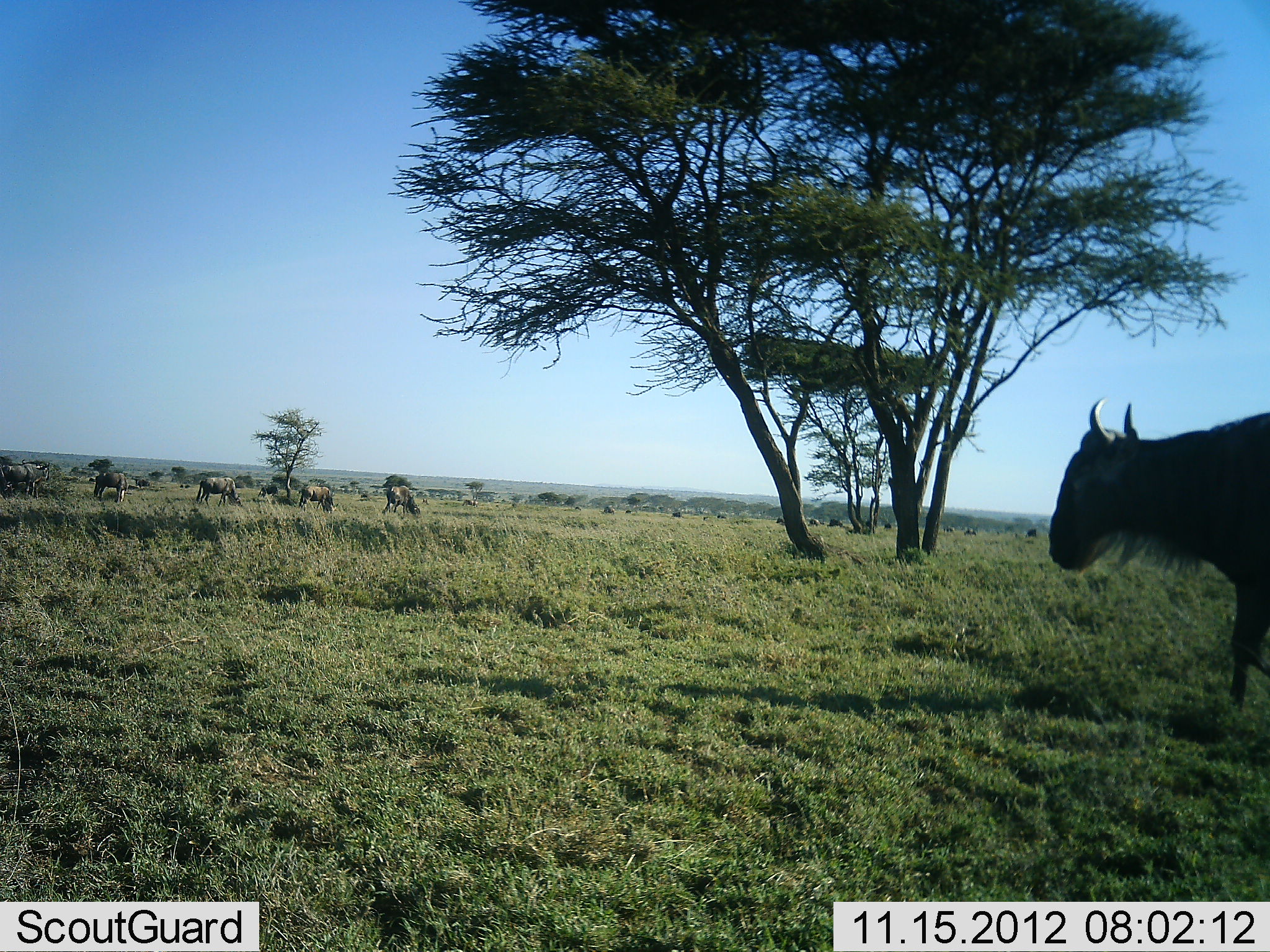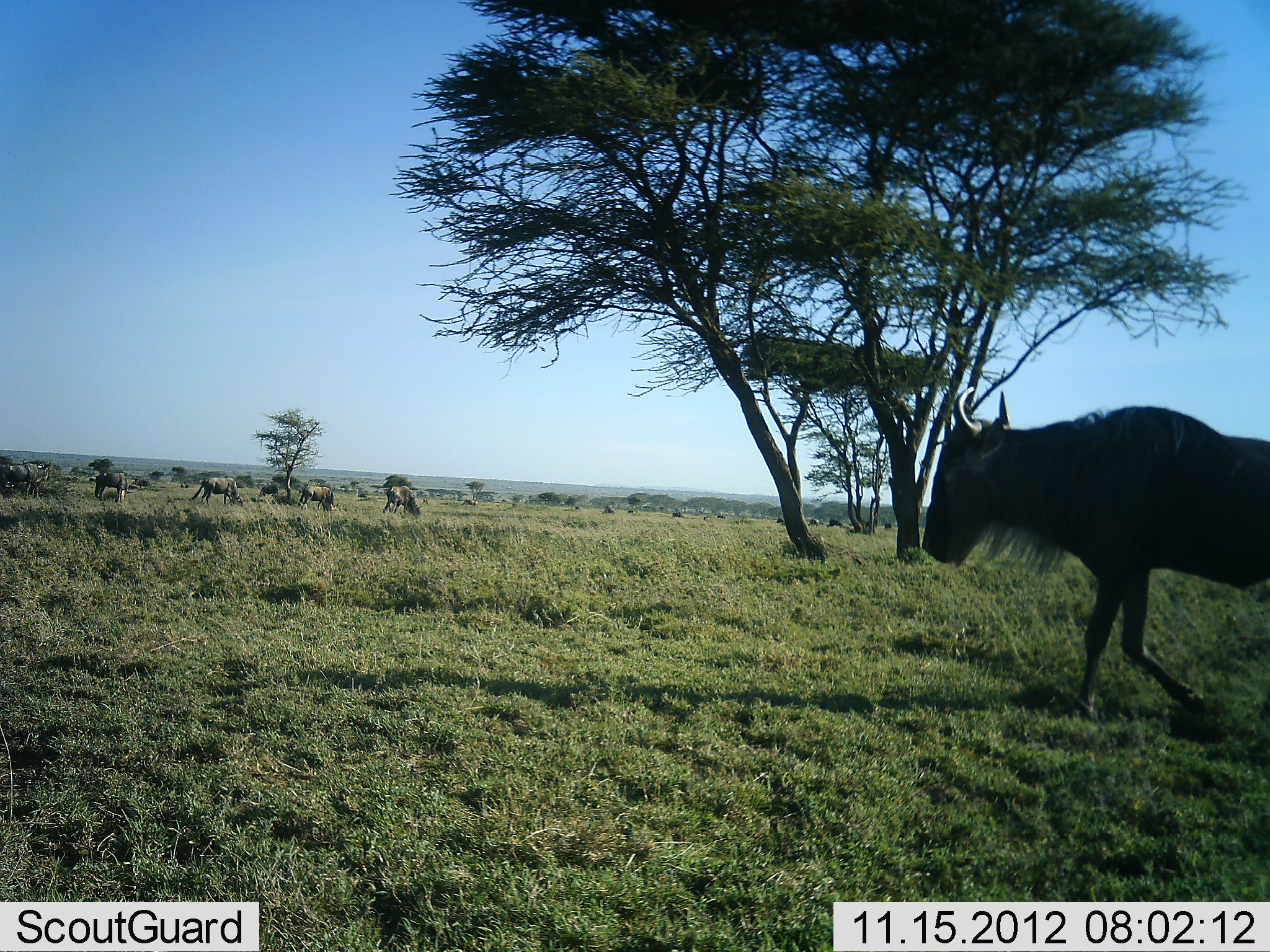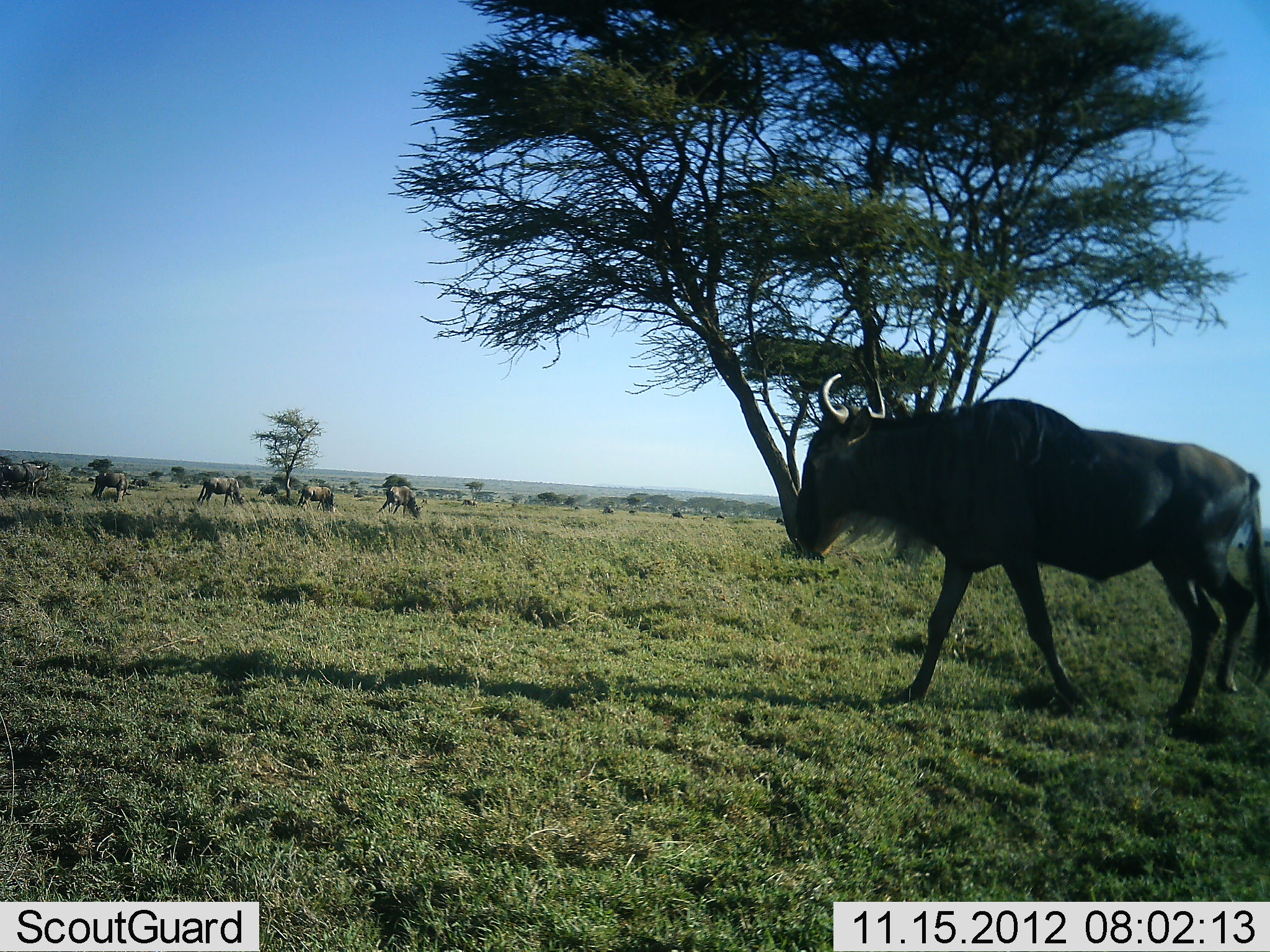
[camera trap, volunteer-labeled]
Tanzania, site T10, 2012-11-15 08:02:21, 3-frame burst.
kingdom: Animalia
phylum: Chordata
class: Mammalia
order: Artiodactyla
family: Bovidae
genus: Connochaetes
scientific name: Connochaetes taurinus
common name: blue wildebeest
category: wildebeest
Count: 5.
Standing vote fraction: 20%.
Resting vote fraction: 0%.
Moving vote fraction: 90%.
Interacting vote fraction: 0%.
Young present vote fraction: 0%.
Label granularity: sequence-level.